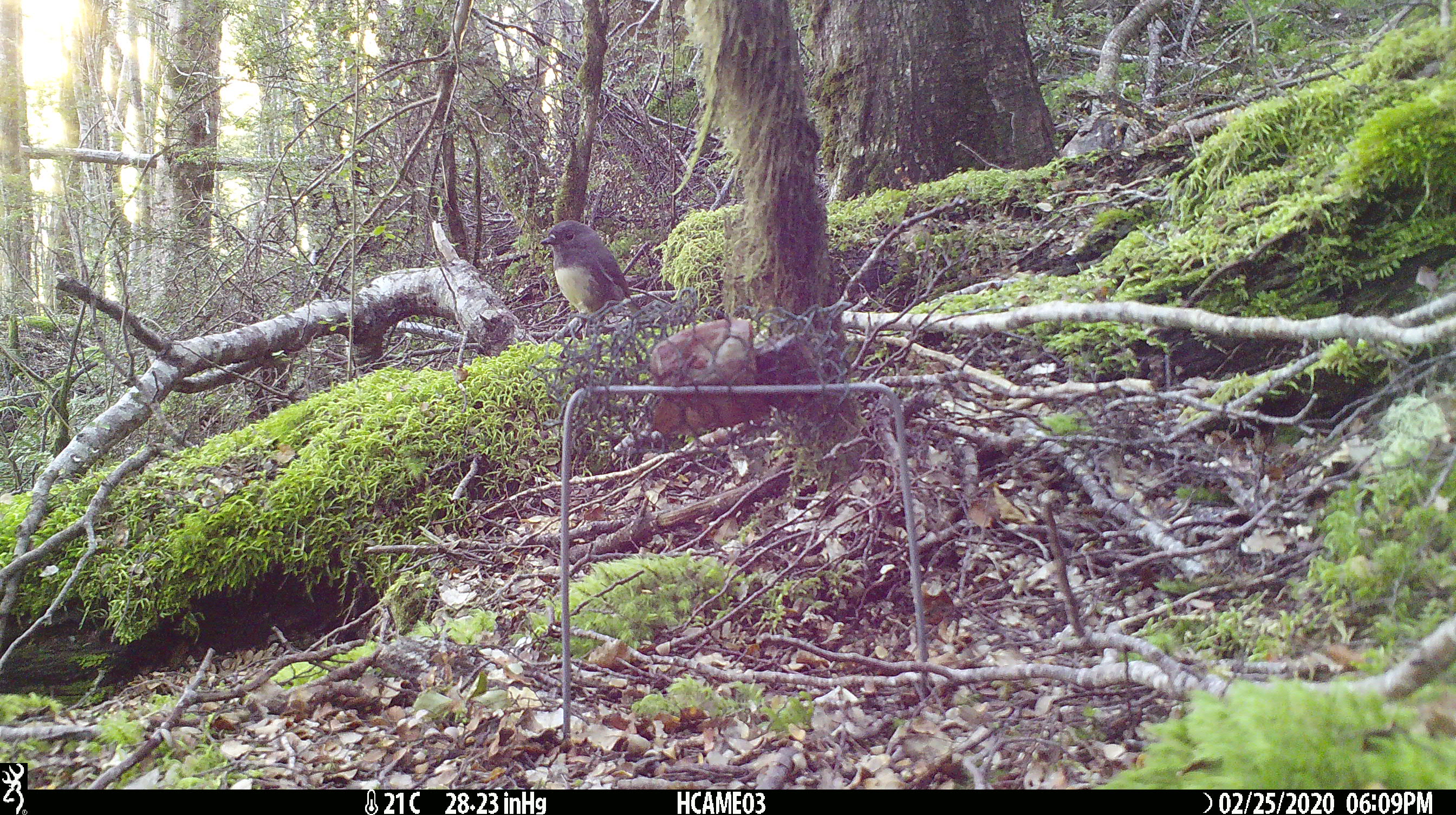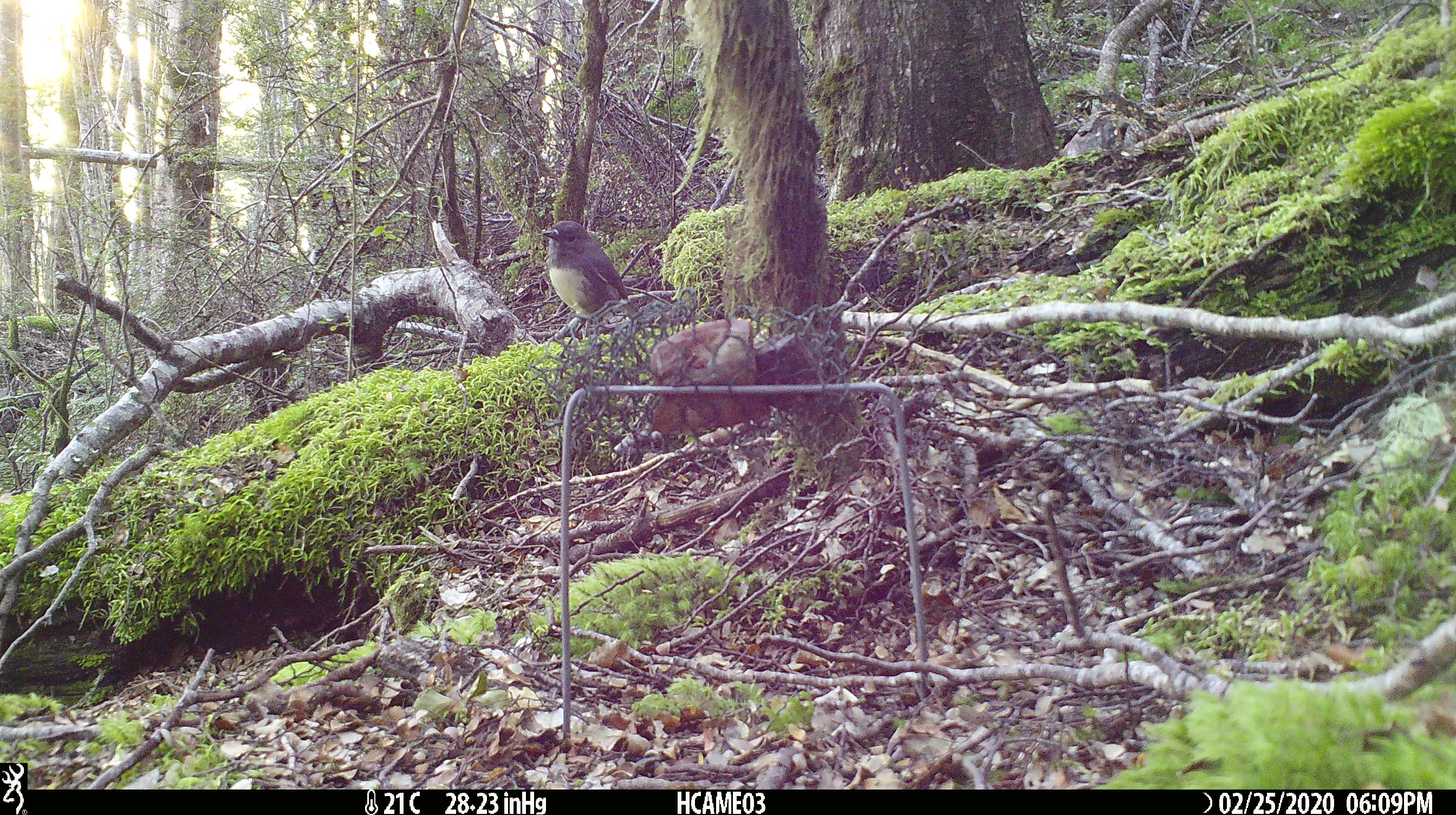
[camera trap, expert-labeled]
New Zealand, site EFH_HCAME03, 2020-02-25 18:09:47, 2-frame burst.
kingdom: Animalia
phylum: Chordata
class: Aves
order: Passeriformes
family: Petroicidae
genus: Petroica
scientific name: Petroica australis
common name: new zealand robin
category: robin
Robin (new zealand robin) (Petroica australis).